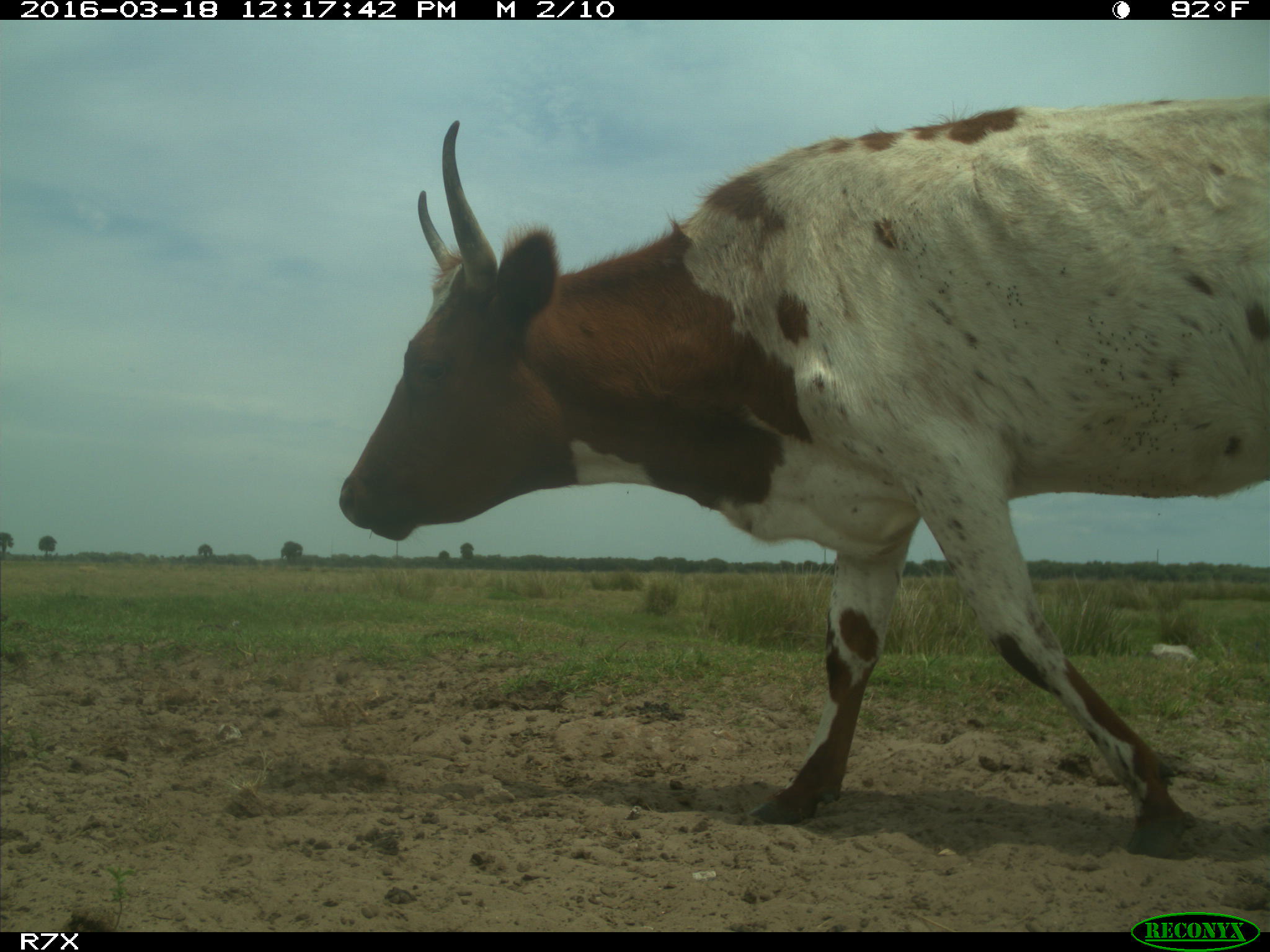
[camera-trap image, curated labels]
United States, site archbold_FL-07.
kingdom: Animalia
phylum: Chordata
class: Mammalia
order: Artiodactyla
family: Bovidae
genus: Bos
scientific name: Bos taurus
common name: domestic cow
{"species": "Bos taurus (domestic cow)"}